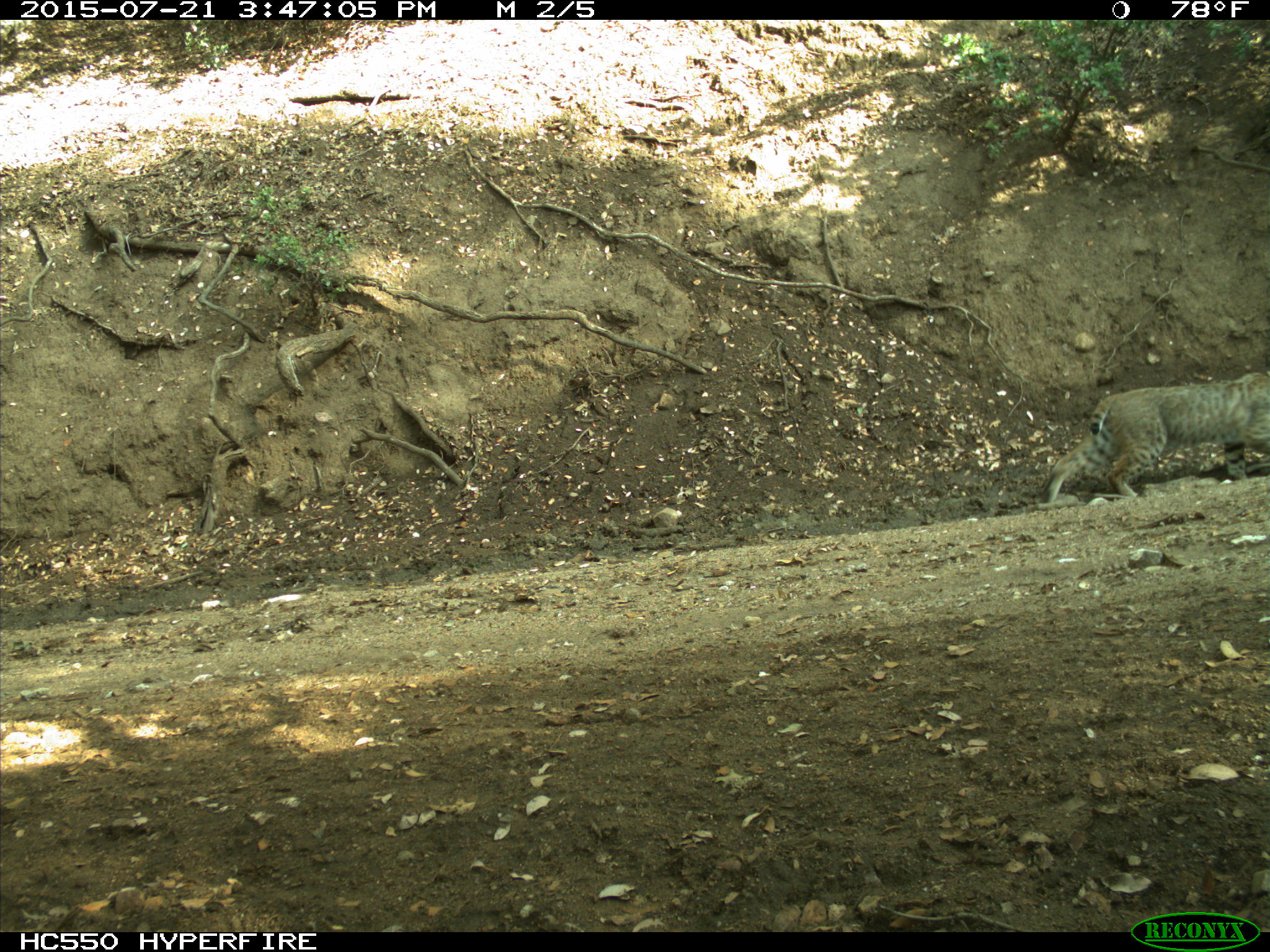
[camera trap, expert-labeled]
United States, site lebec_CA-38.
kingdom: Animalia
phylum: Chordata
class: Mammalia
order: Carnivora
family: Felidae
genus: Lynx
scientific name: Lynx rufus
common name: bobcat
Lynx rufus (bobcat).